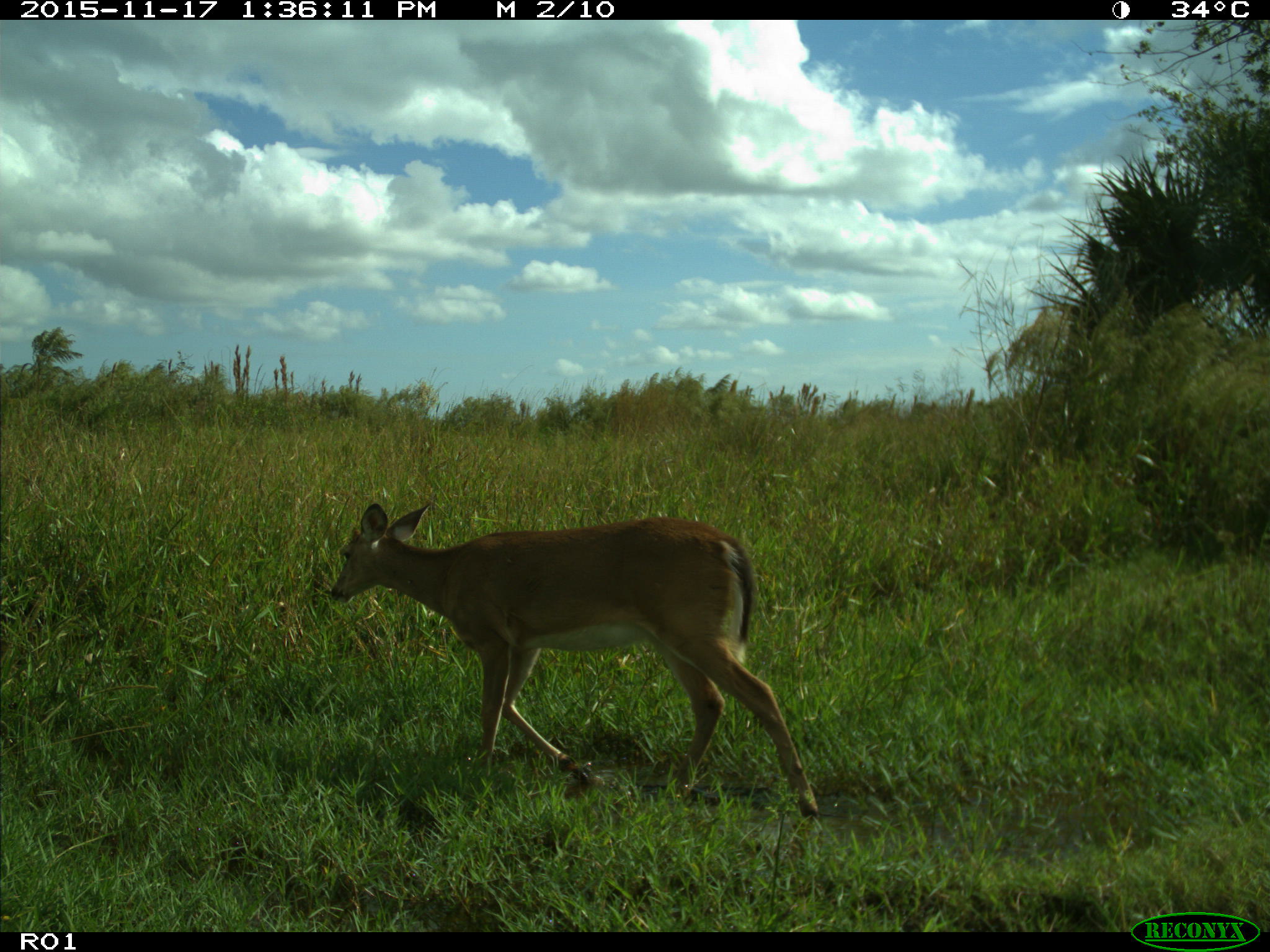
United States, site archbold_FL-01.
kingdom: Animalia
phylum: Chordata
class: Mammalia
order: Artiodactyla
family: Cervidae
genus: Odocoileus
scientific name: Odocoileus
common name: deer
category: unidentified deer